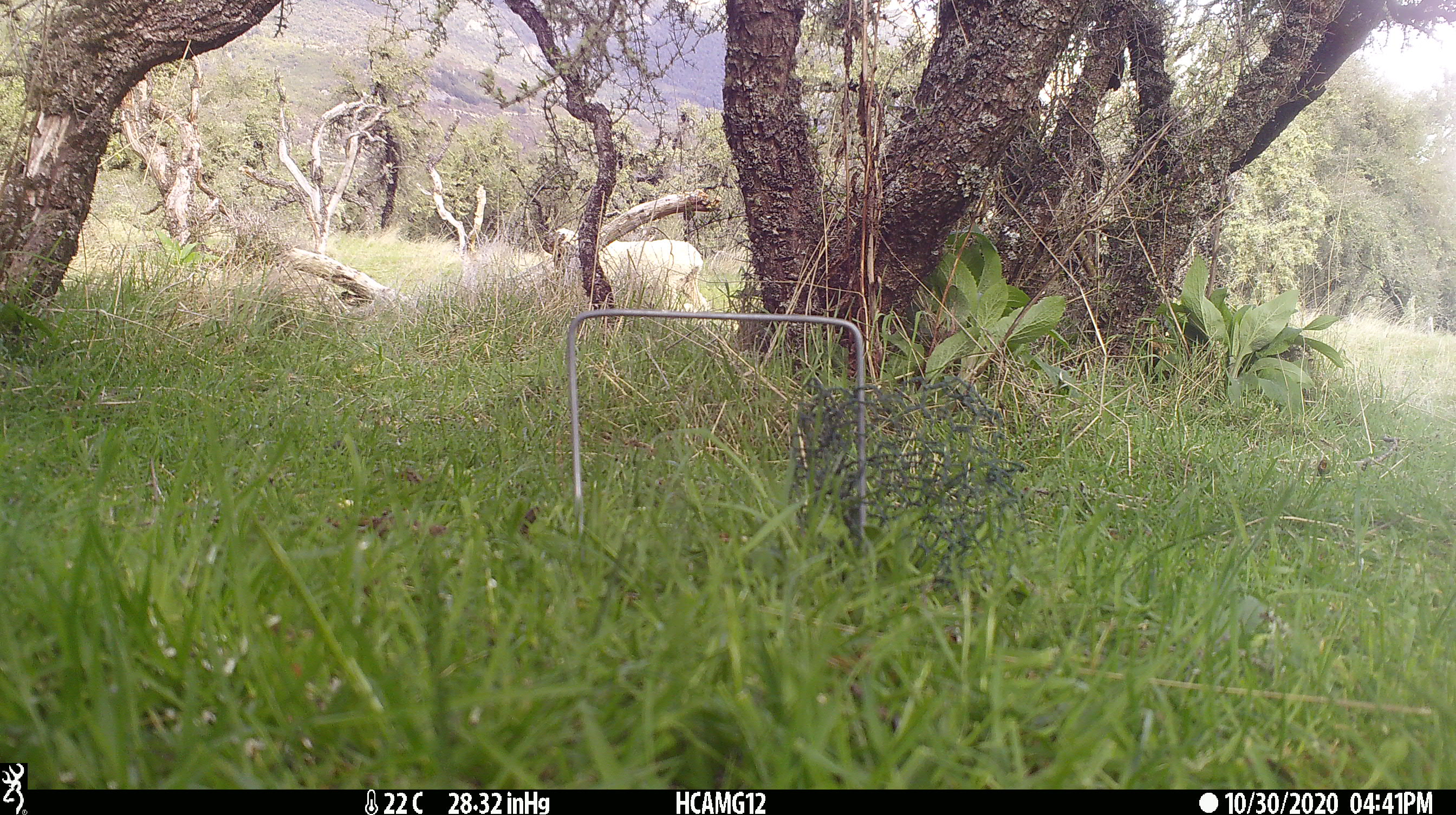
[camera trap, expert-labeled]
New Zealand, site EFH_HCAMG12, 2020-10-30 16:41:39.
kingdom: Animalia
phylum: Chordata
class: Mammalia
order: Artiodactyla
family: Bovidae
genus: Ovis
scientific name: Ovis aries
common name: domestic sheep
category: sheep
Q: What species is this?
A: Sheep (domestic sheep) (Ovis aries).